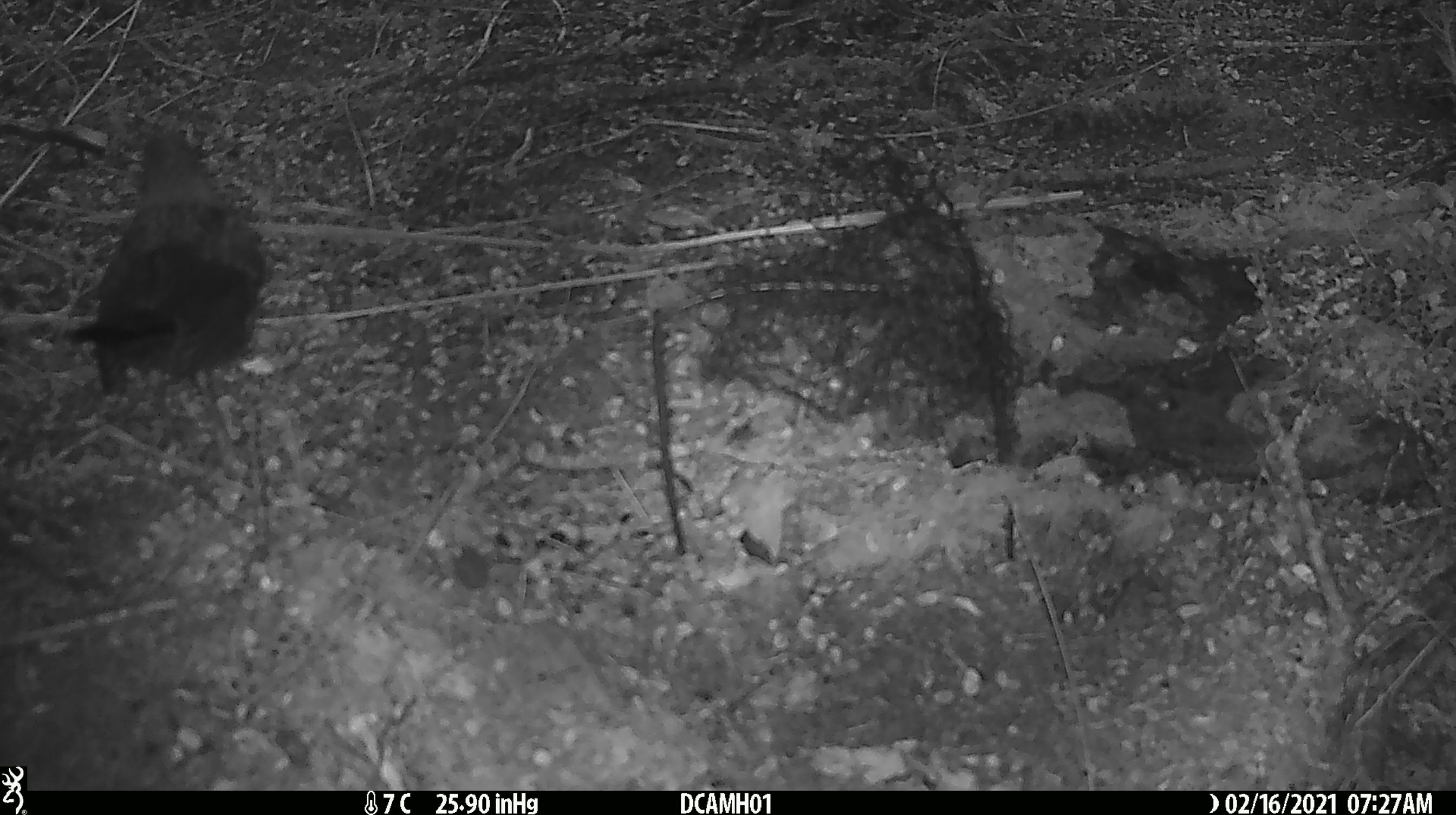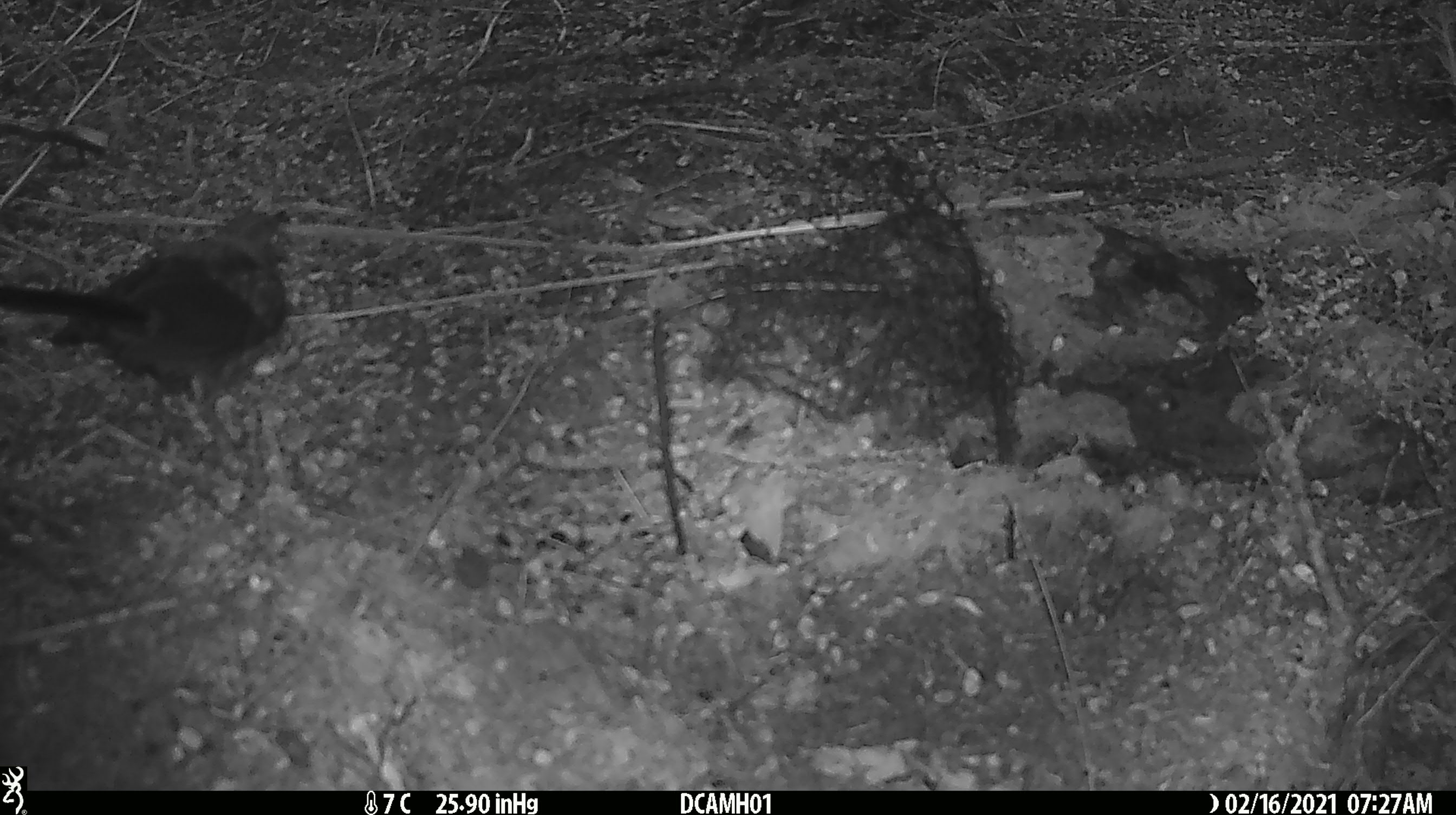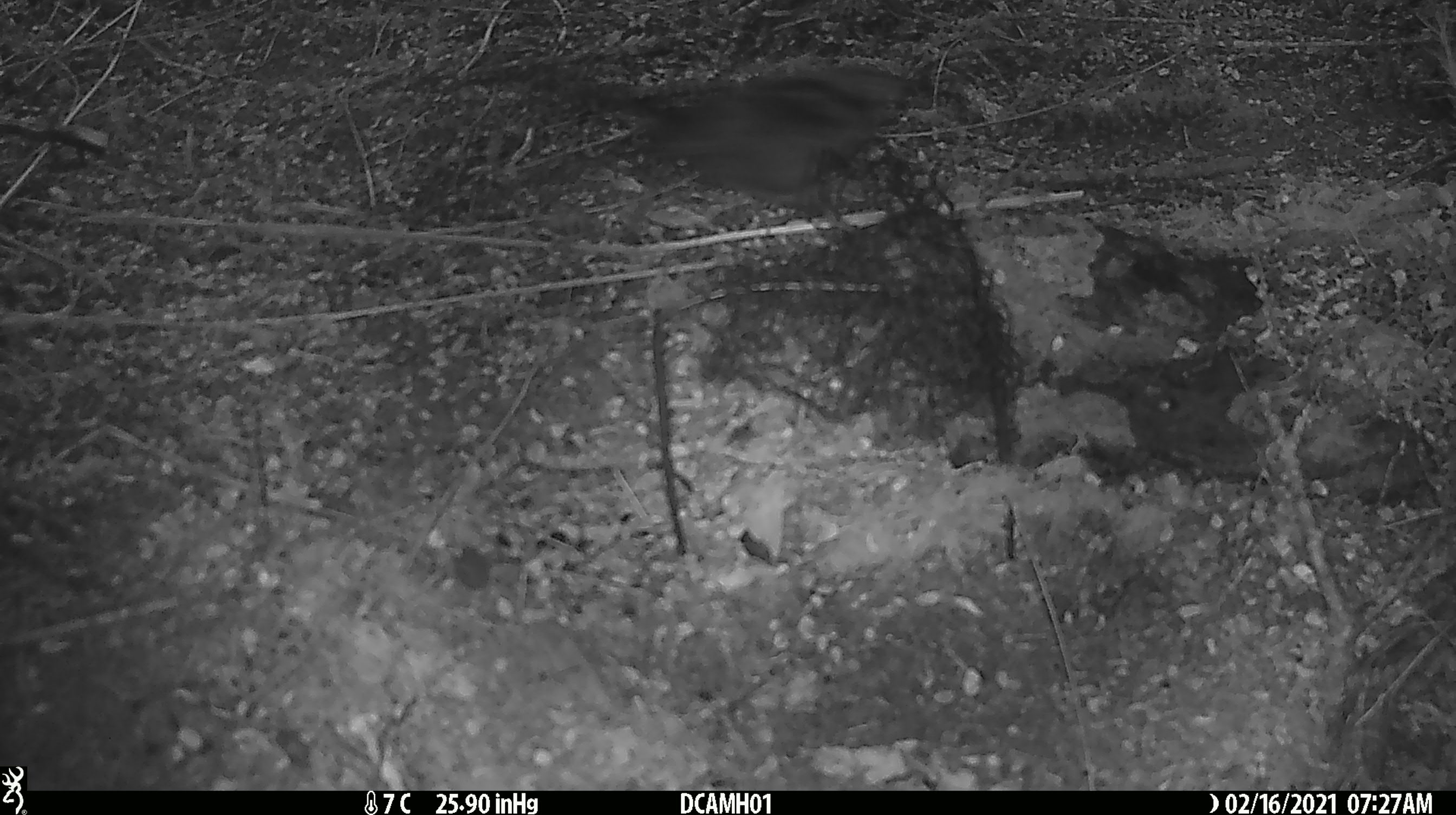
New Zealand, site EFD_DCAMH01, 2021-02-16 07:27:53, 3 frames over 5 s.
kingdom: Animalia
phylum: Chordata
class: Aves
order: Passeriformes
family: Turdidae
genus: Turdus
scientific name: Turdus merula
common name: eurasian blackbird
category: blackbird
Blackbird (eurasian blackbird) (Turdus merula).